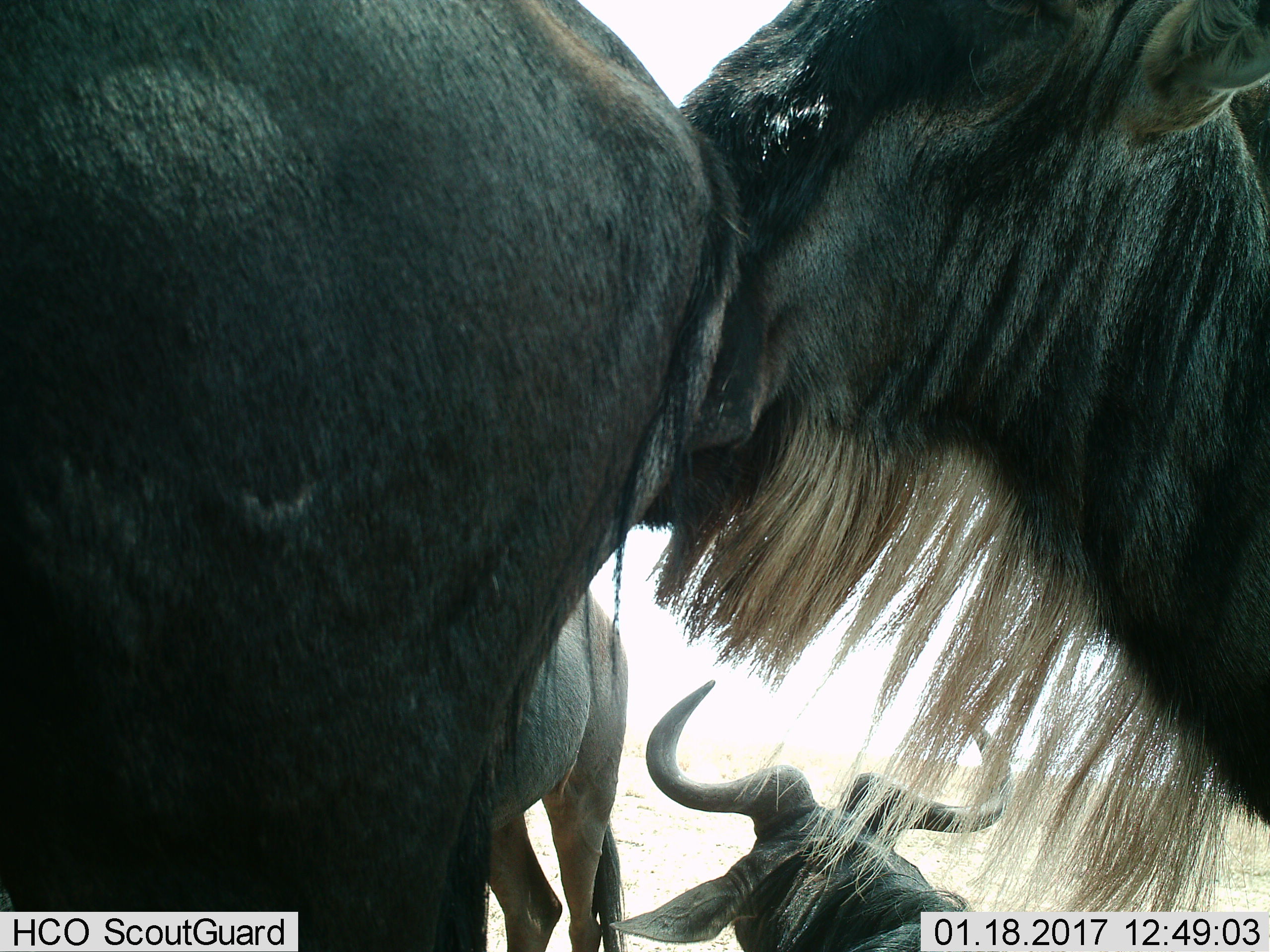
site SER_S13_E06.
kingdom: Animalia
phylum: Chordata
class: Mammalia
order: Artiodactyla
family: Bovidae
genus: Connochaetes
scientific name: Connochaetes taurinus taurinus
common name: blue wildebeest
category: wildebeestblue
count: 4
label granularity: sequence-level